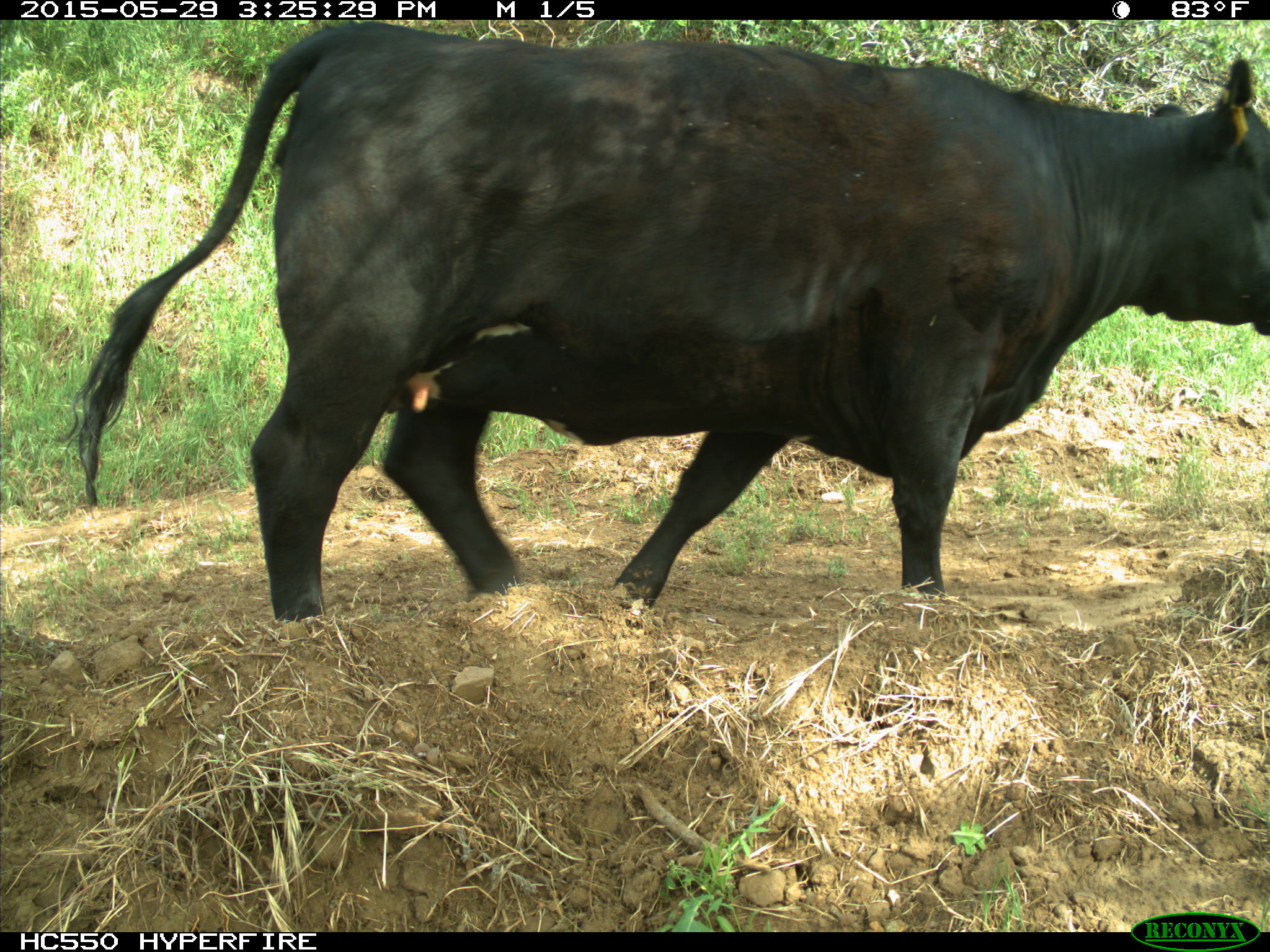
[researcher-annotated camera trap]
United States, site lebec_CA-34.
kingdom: Animalia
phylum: Chordata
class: Mammalia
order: Artiodactyla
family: Bovidae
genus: Bos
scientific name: Bos taurus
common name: domestic cow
Bos taurus (domestic cow).